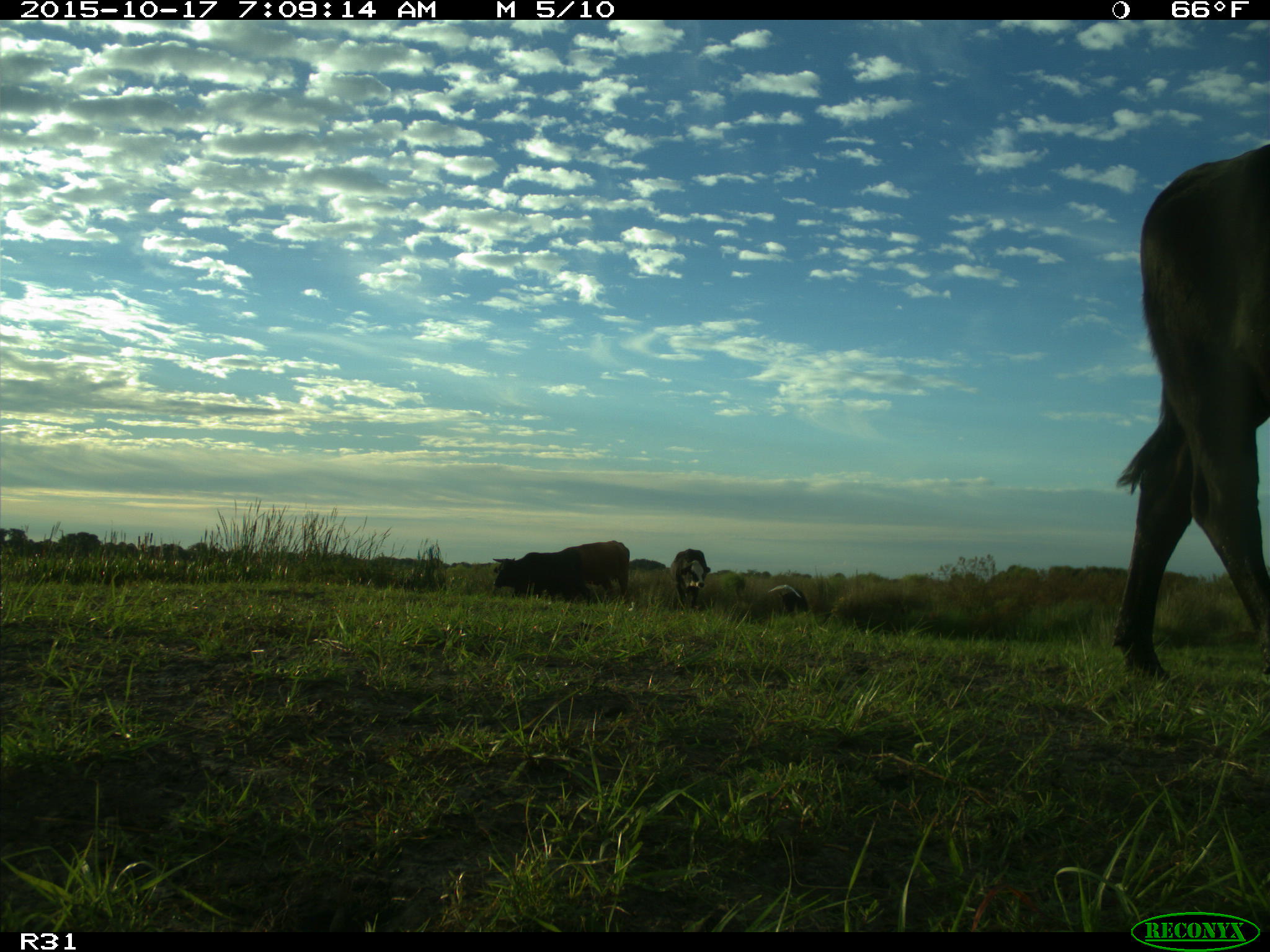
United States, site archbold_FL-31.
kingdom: Animalia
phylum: Chordata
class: Mammalia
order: Artiodactyla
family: Bovidae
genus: Bos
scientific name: Bos taurus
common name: domestic cow